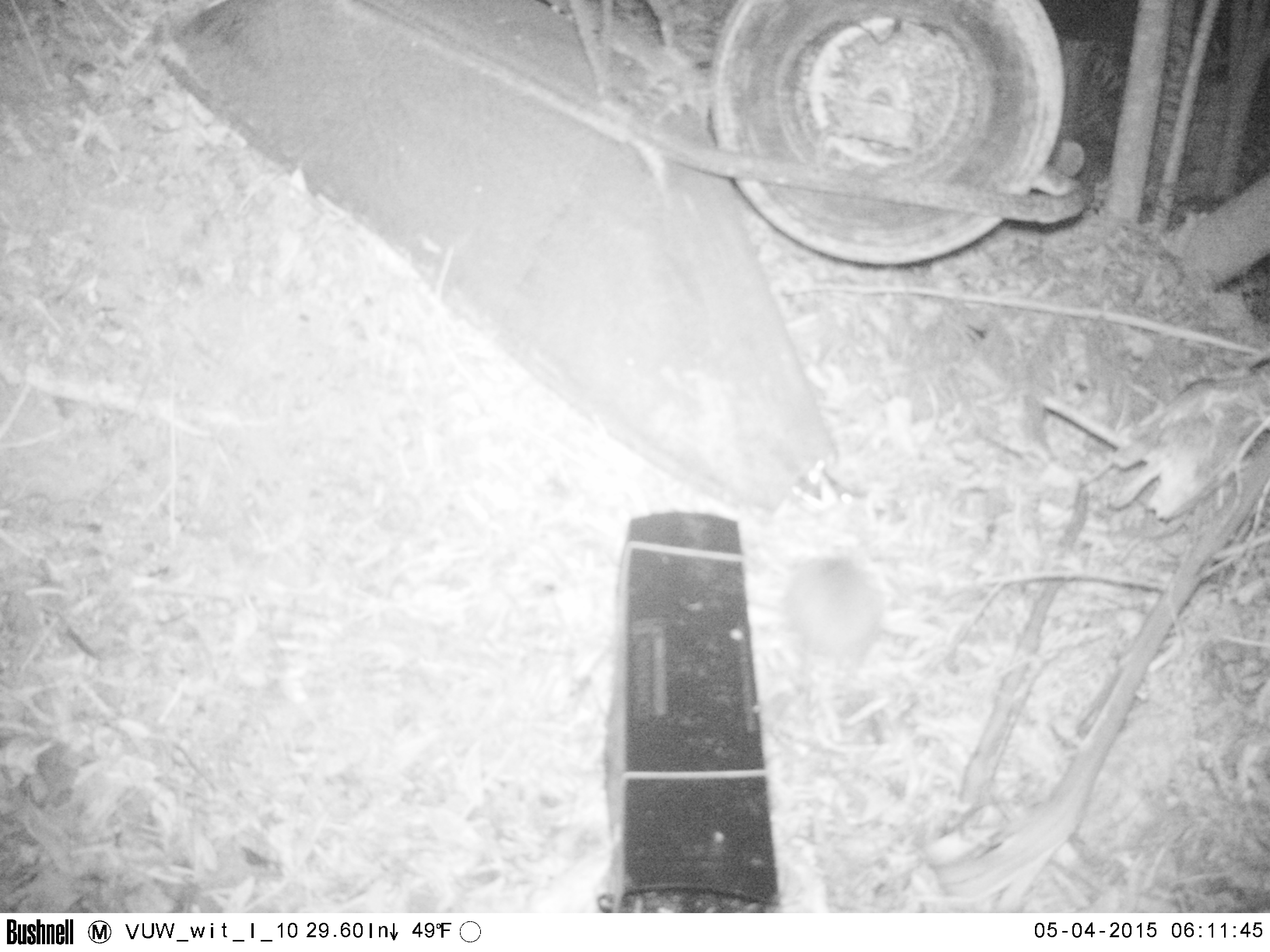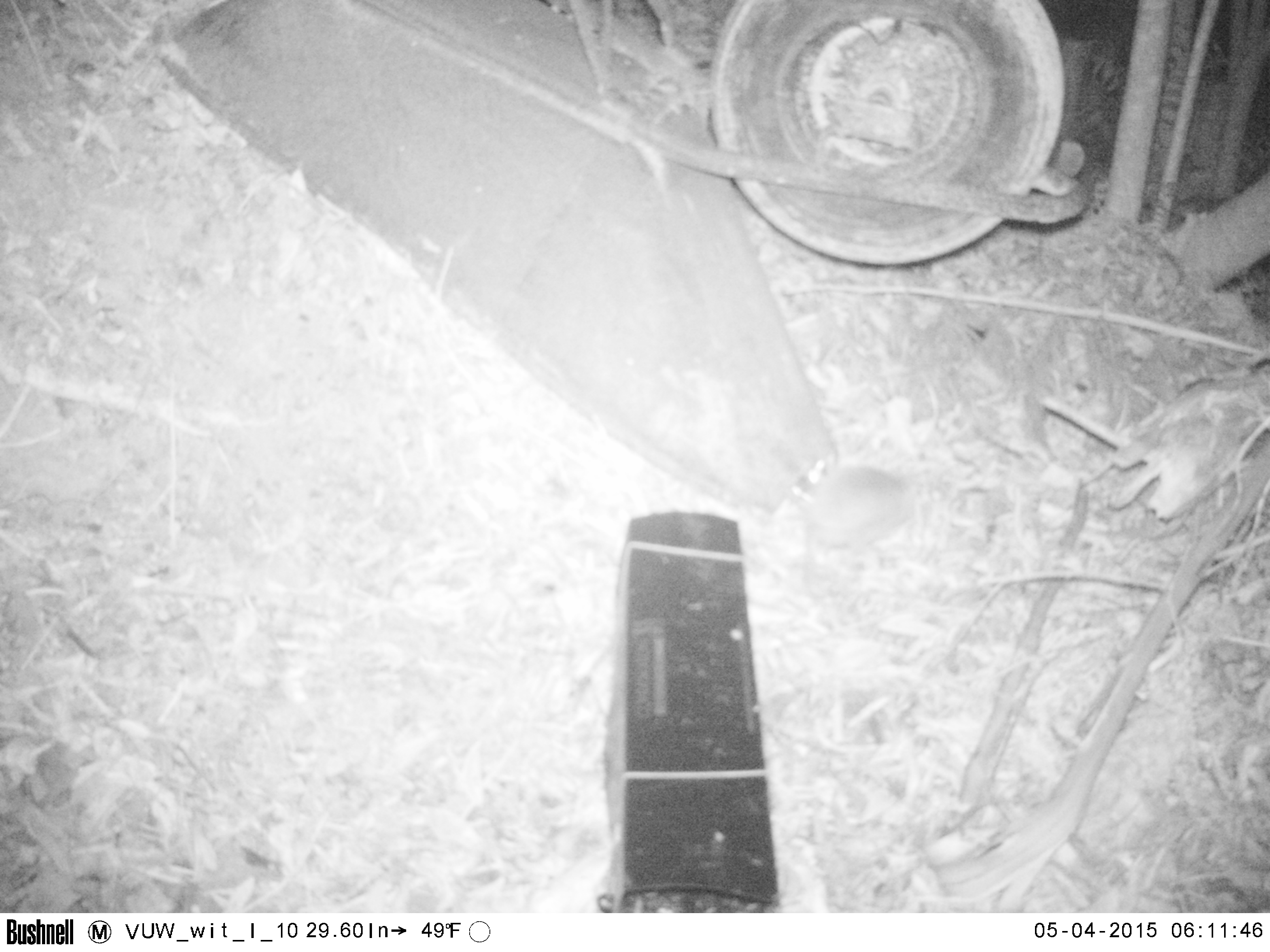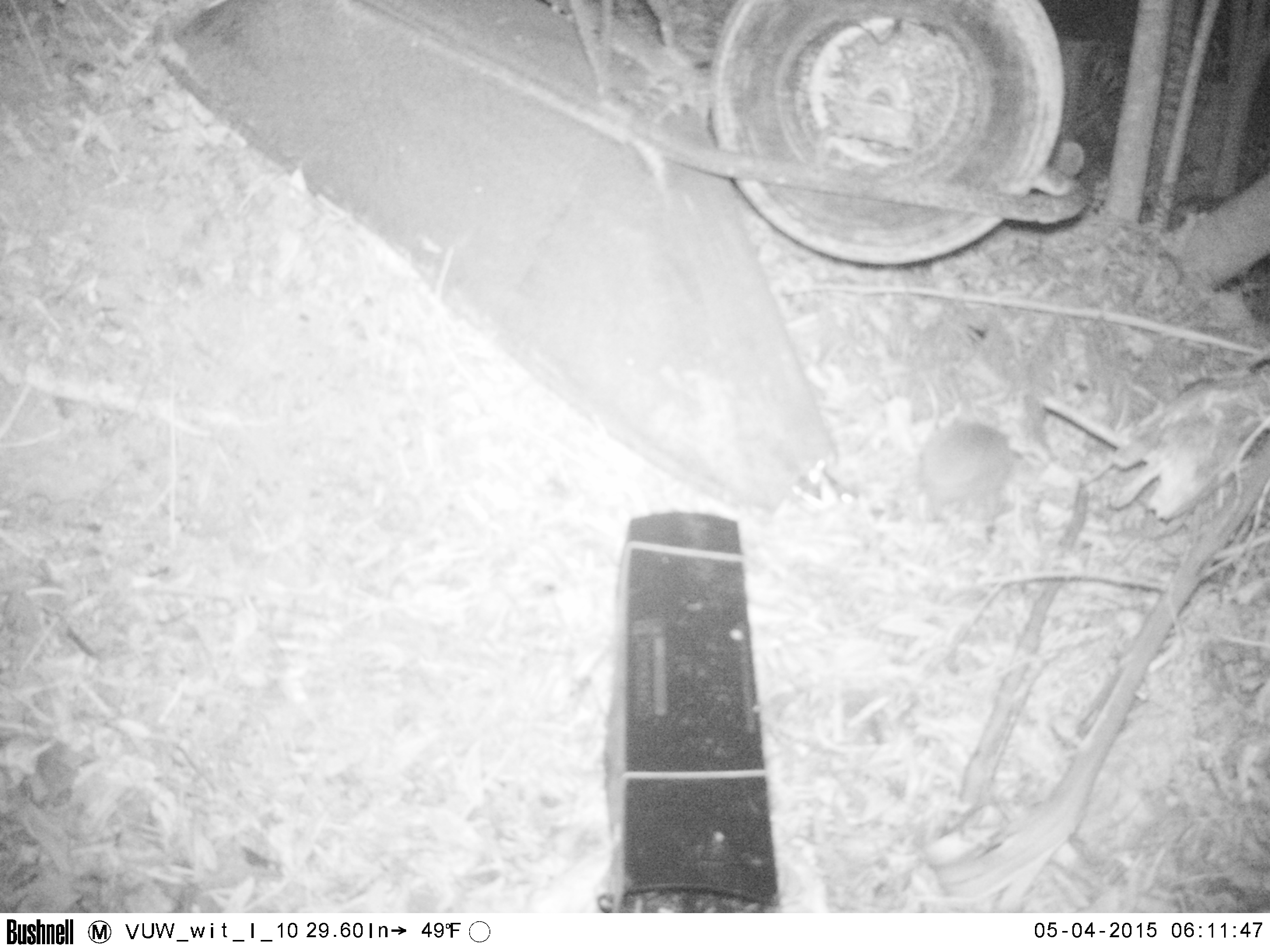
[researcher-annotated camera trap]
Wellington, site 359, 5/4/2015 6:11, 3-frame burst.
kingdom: Animalia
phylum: Chordata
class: Mammalia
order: Eulipotyphla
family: Erinaceidae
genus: Erinaceus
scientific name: Erinaceus europaeus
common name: hedgehog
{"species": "hedgehog (Erinaceus europaeus)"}